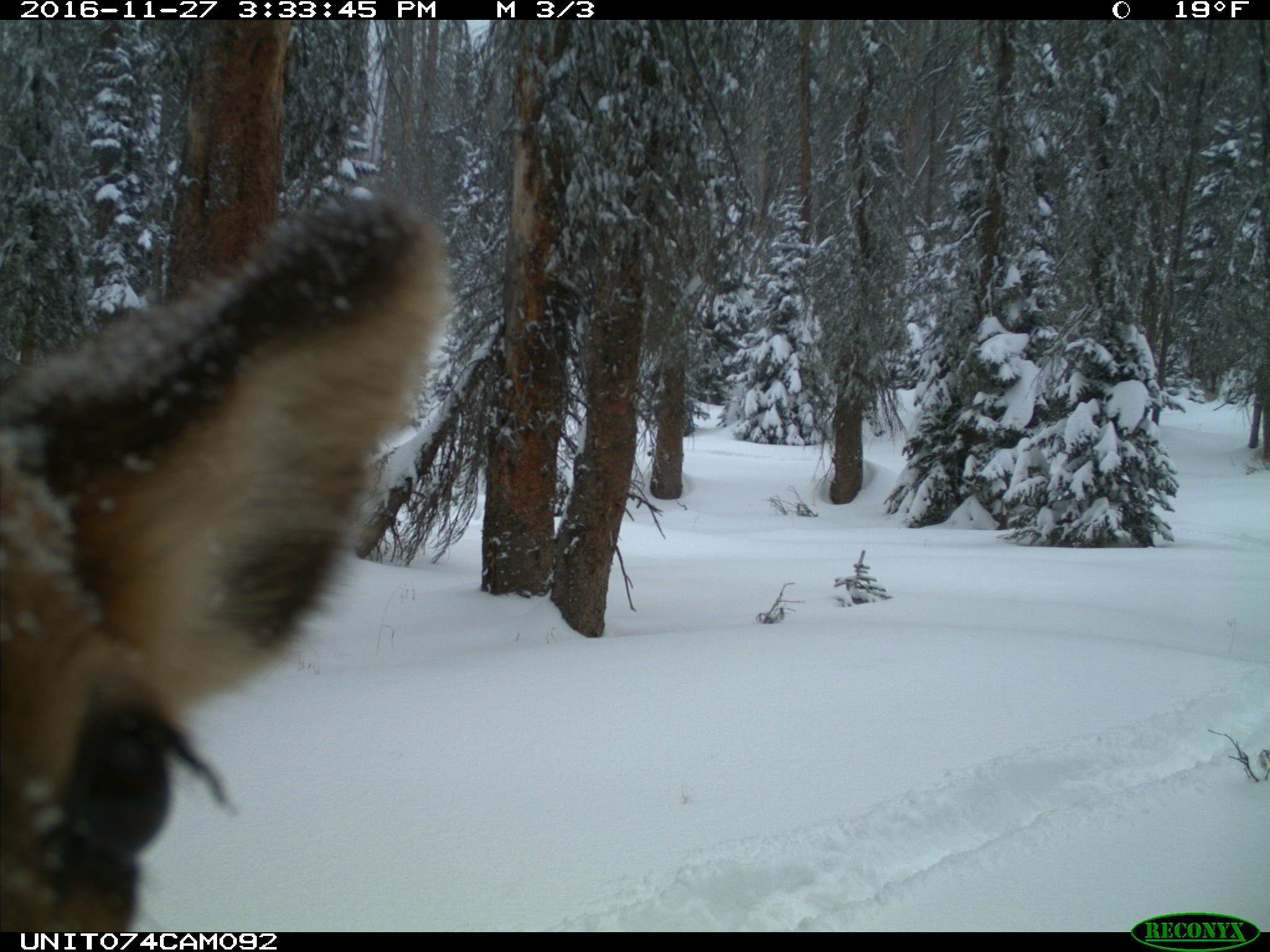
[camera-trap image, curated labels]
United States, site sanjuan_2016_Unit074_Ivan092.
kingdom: Animalia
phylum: Chordata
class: Mammalia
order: Artiodactyla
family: Cervidae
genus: Cervus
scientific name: Cervus elaphus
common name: red deer